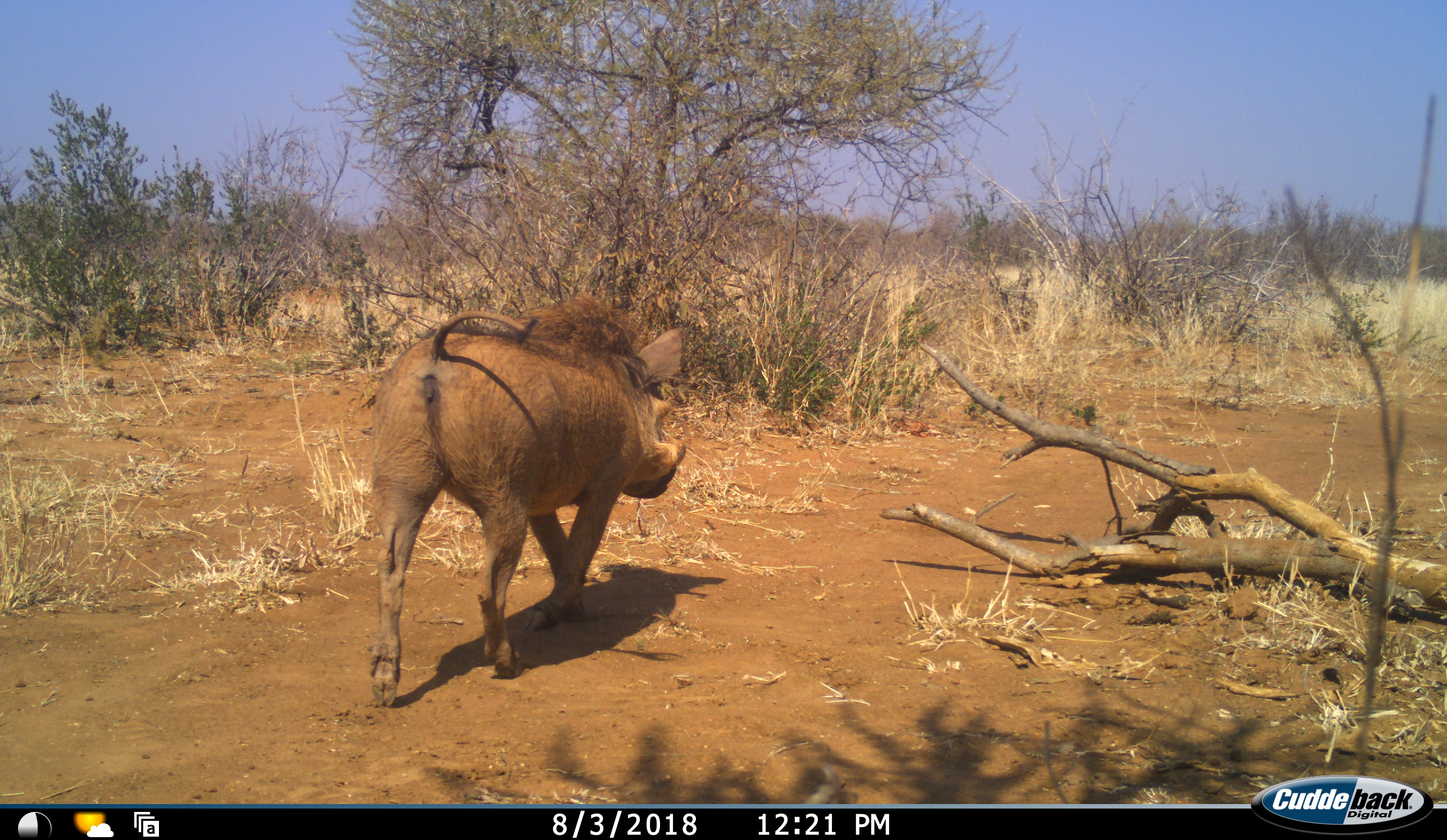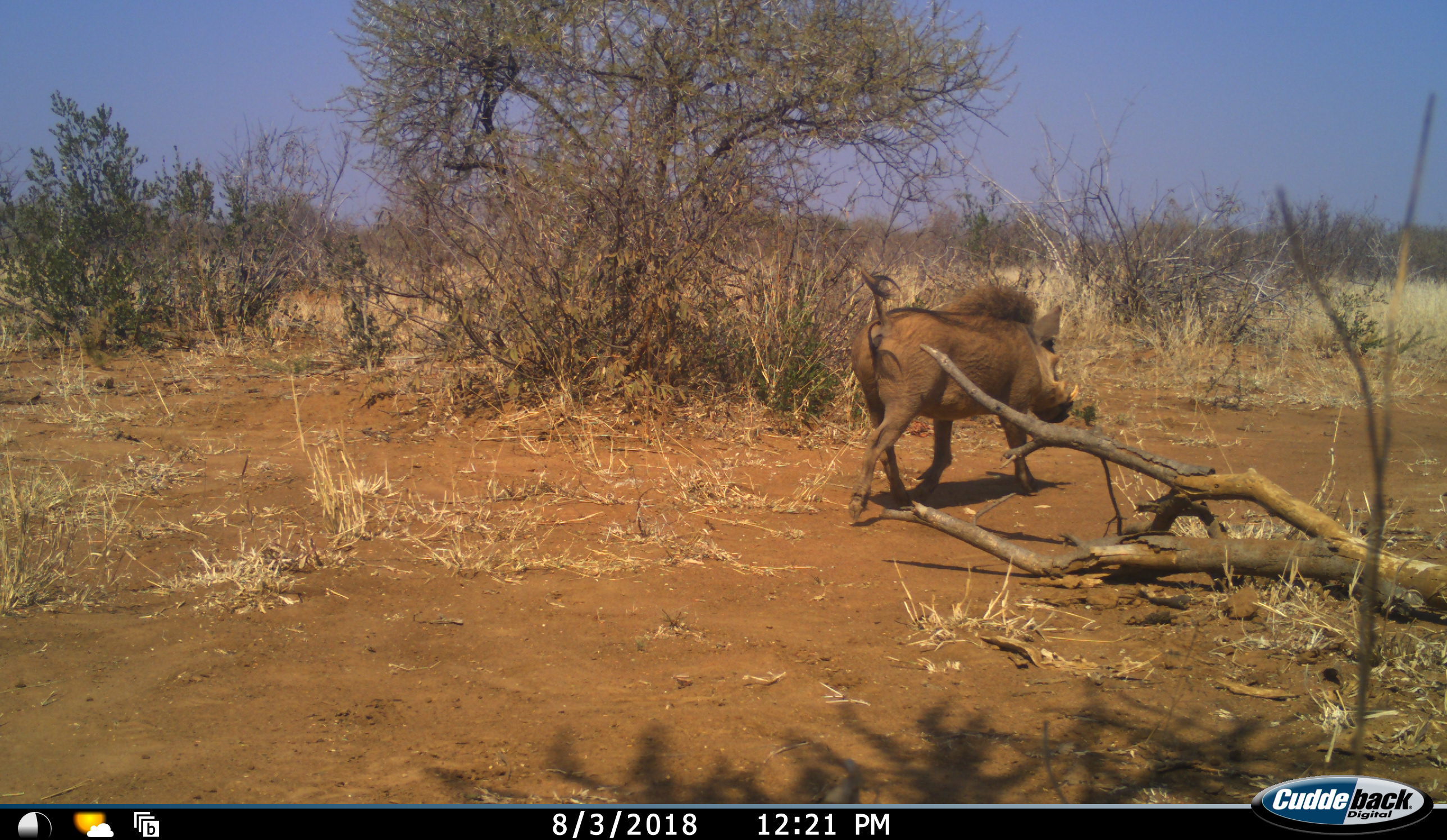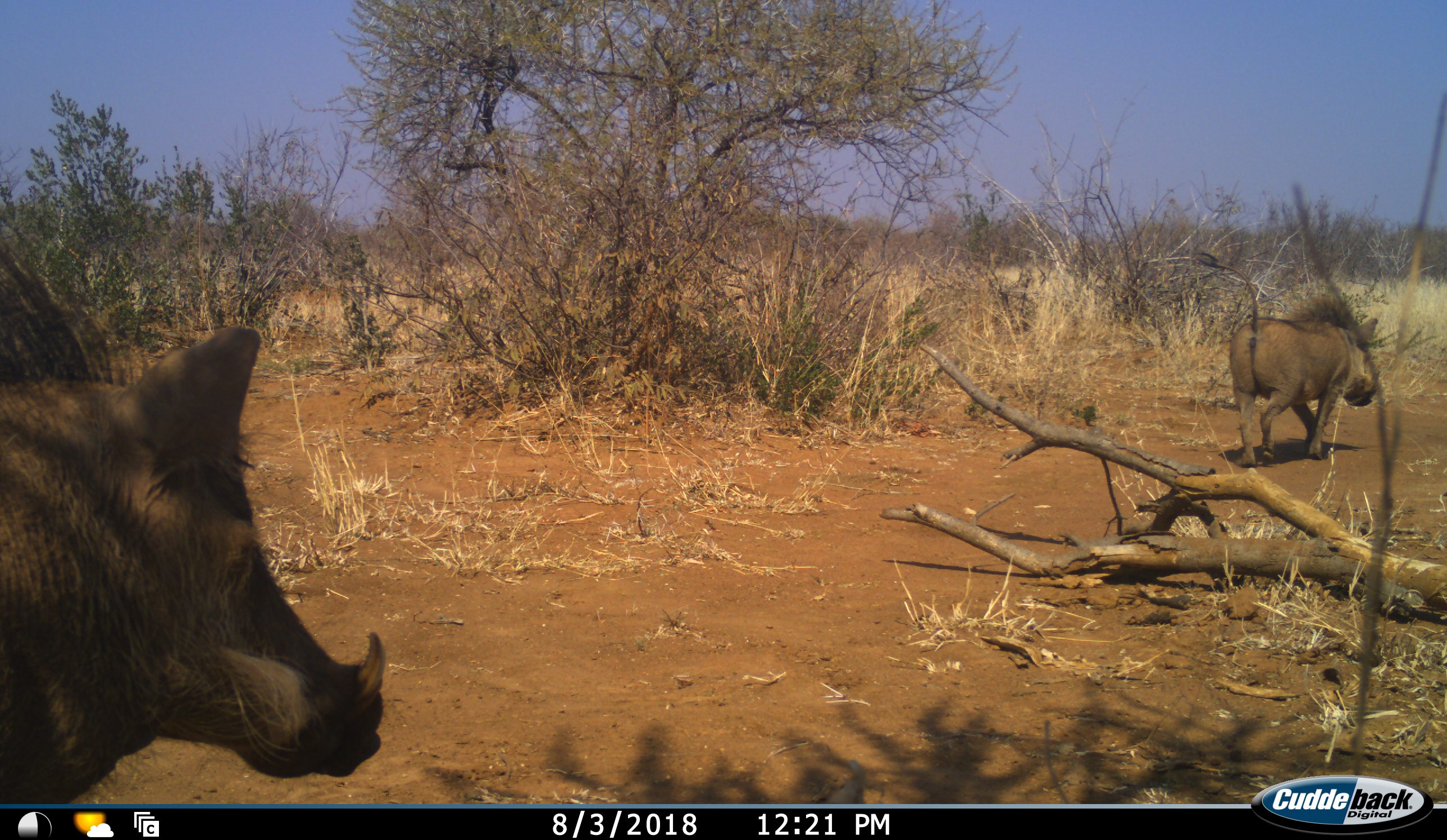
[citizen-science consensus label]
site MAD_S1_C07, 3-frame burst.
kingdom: Animalia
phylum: Chordata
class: Mammalia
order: Artiodactyla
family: Suidae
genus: Phacochoerus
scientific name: Phacochoerus africanus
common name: warthog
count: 2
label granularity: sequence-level